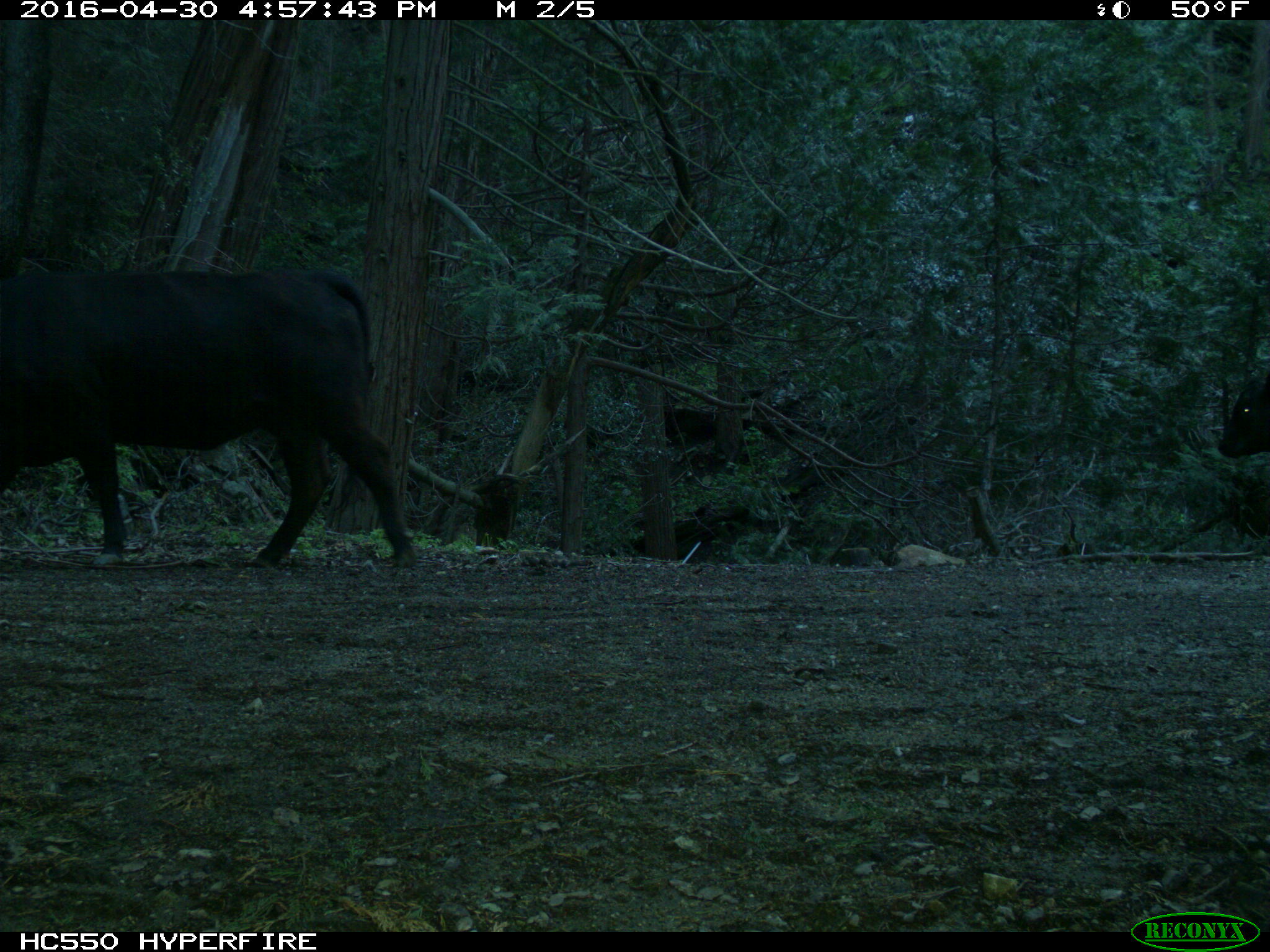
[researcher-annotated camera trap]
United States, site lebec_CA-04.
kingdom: Animalia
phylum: Chordata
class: Mammalia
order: Artiodactyla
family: Bovidae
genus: Bos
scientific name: Bos taurus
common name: domestic cow